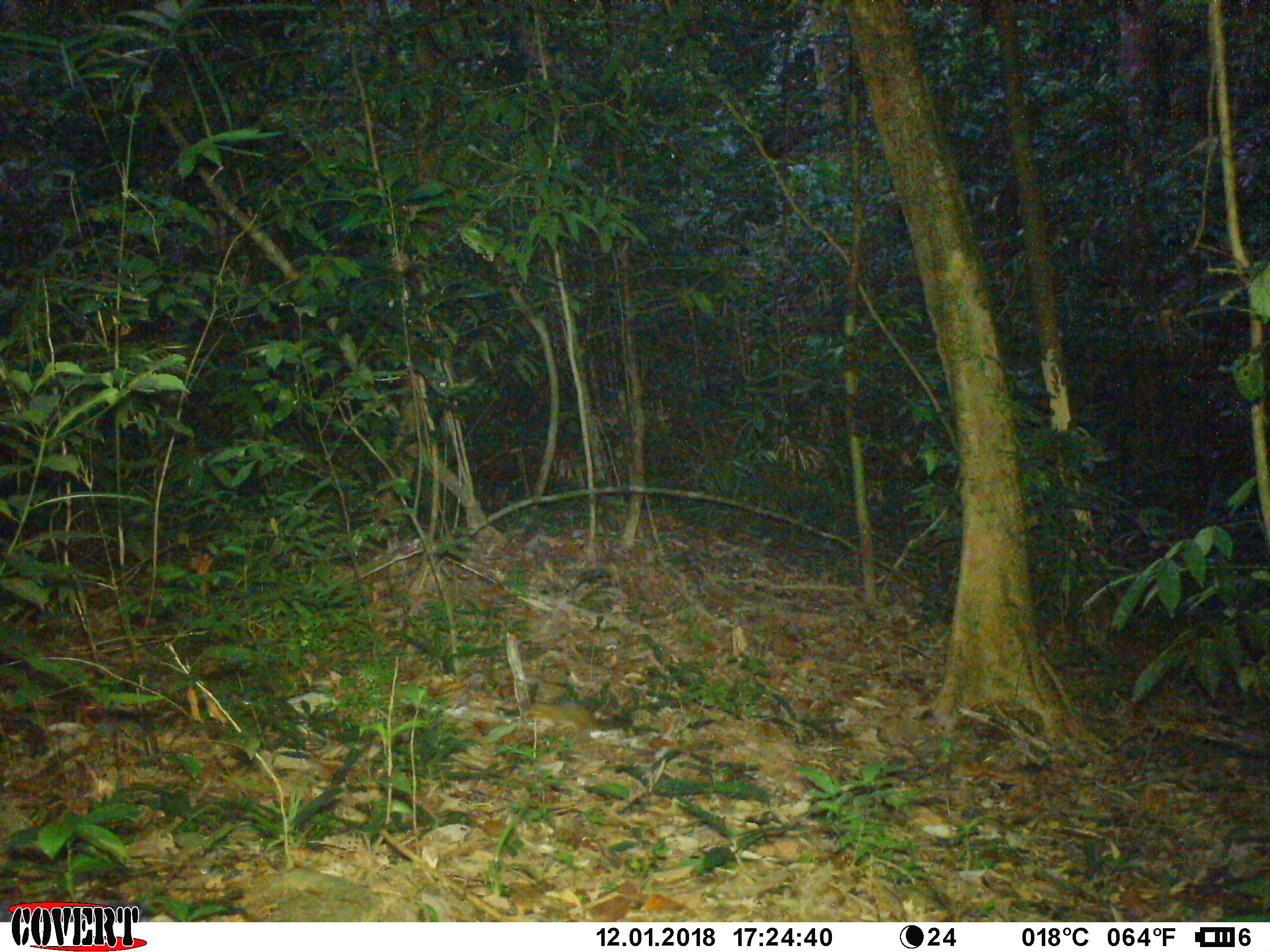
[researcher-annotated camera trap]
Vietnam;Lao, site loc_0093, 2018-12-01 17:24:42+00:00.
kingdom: Animalia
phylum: Chordata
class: Mammalia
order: Rodentia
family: Sciuridae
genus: Dremomys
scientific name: Dremomys rufigenis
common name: red-cheeked squirrel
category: red cheeked squirrel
Red cheeked squirrel (red-cheeked squirrel) (Dremomys rufigenis). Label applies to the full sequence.